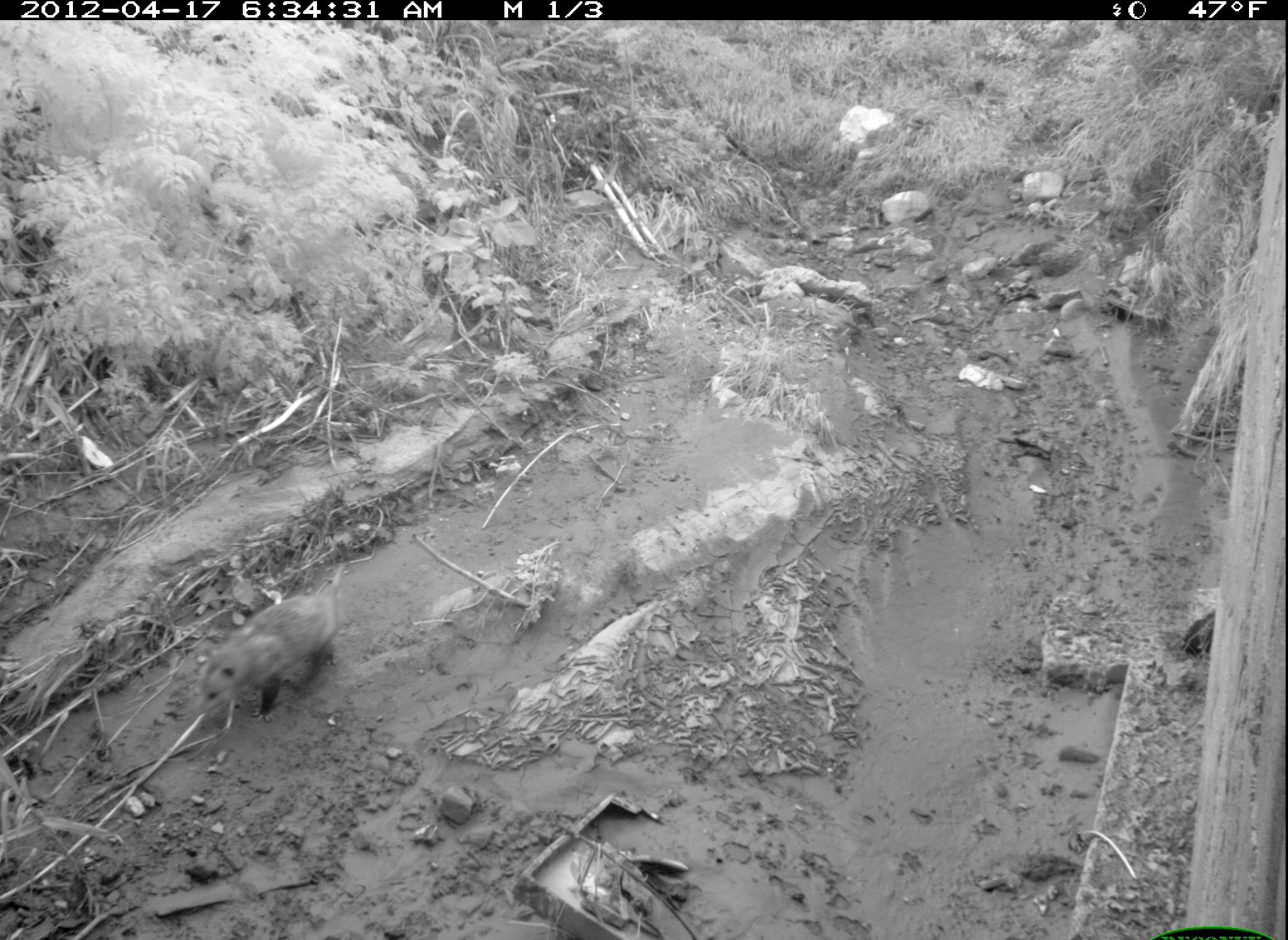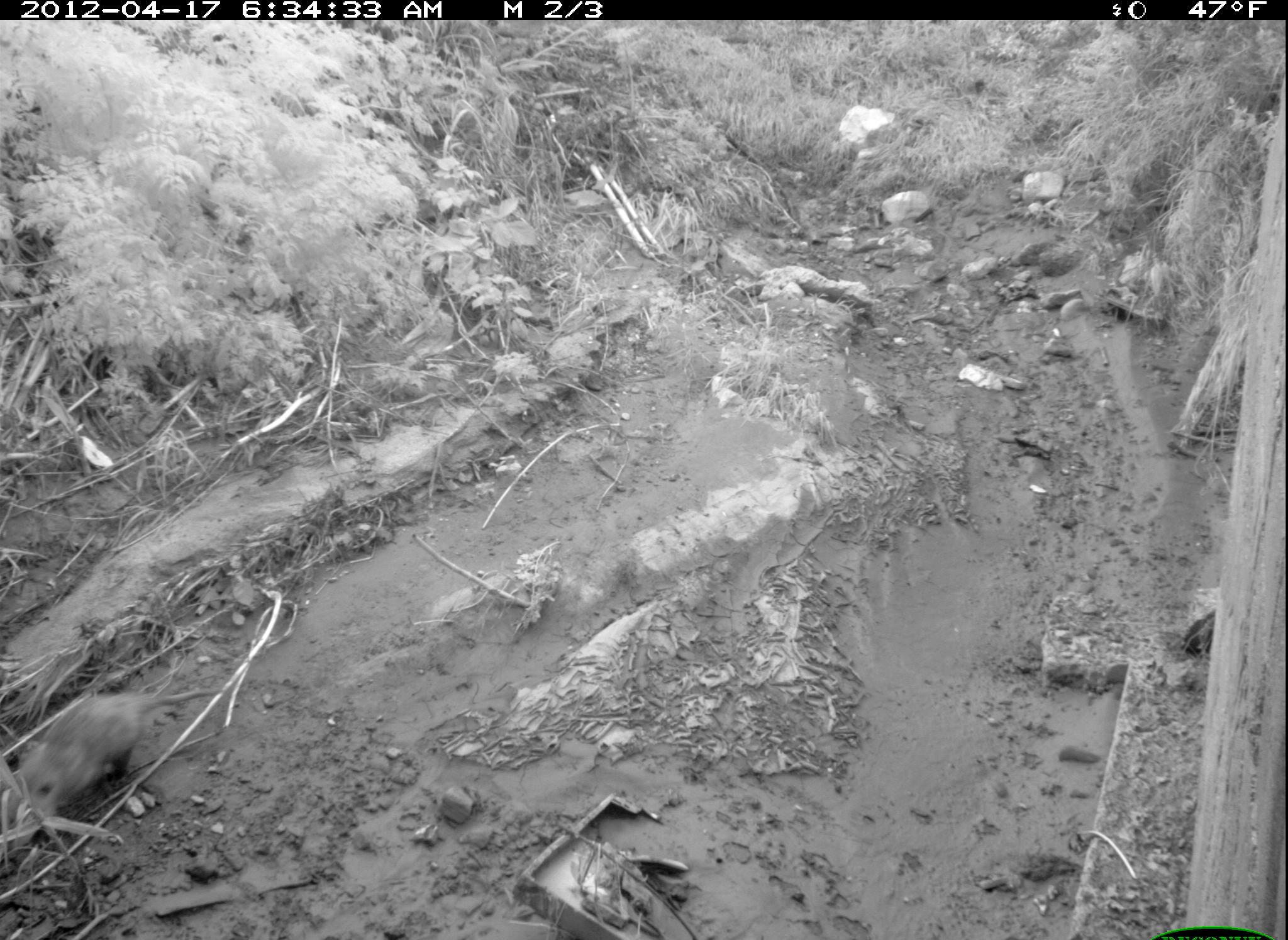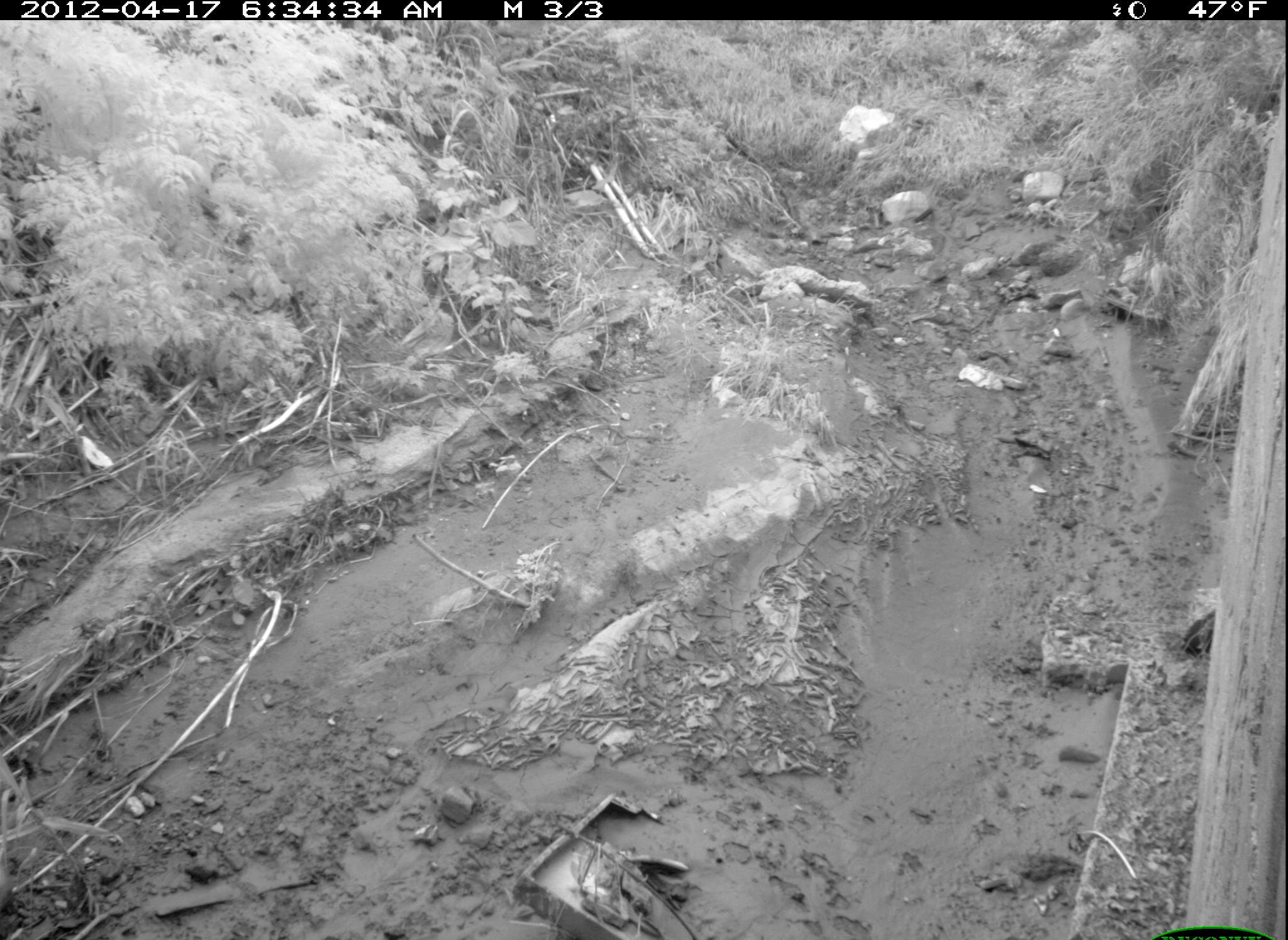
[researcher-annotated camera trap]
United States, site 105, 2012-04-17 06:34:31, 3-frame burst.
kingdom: Animalia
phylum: Chordata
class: Mammalia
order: Didelphimorphia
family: Didelphidae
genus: Didelphis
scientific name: Didelphis virginiana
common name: virginia opossum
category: opossum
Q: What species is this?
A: Opossum (virginia opossum) (Didelphis virginiana).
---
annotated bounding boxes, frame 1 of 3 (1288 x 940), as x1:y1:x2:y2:
opossum: 195:559:369:718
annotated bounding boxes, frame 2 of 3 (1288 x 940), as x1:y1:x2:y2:
opossum: 13:680:217:846